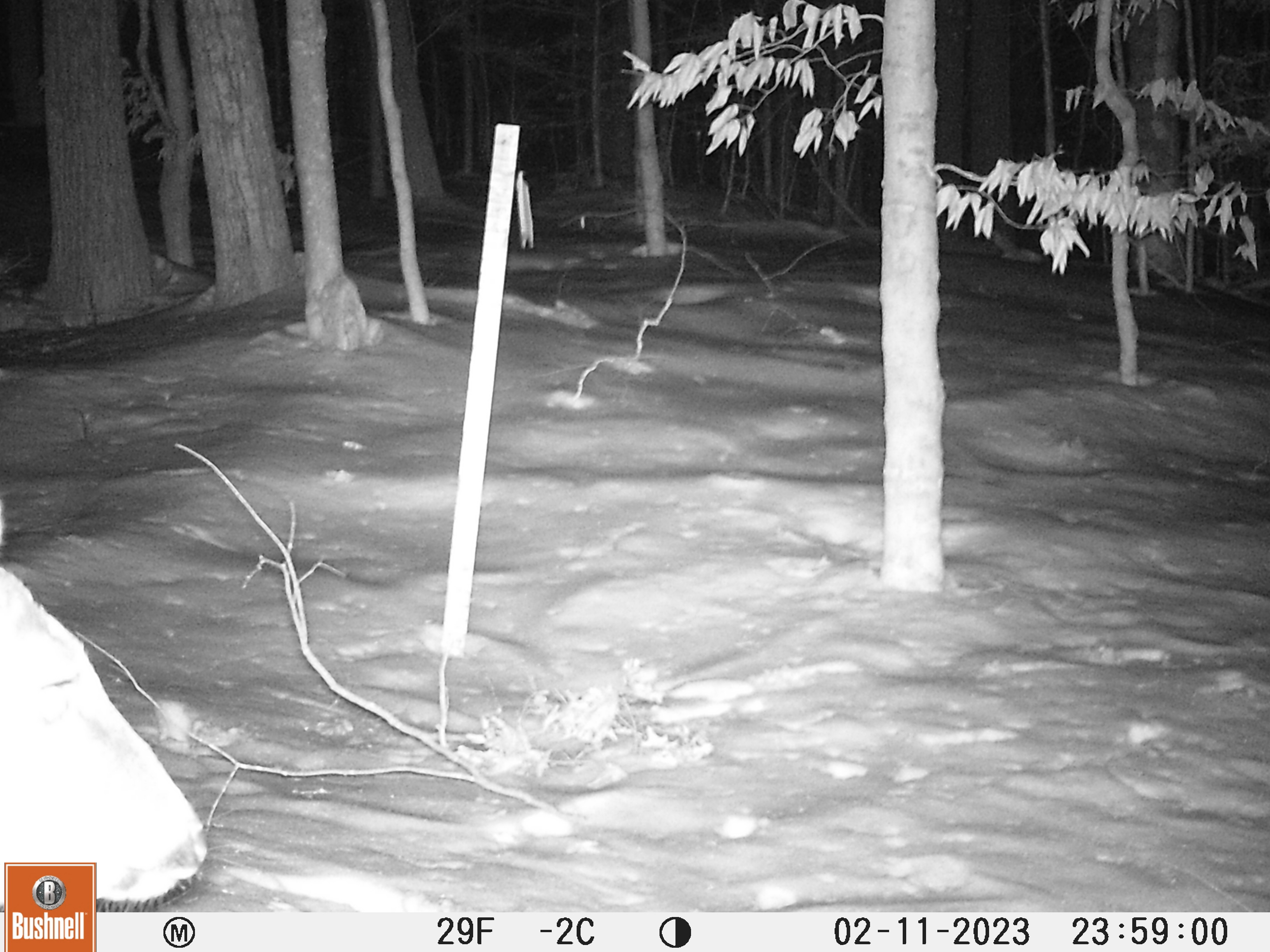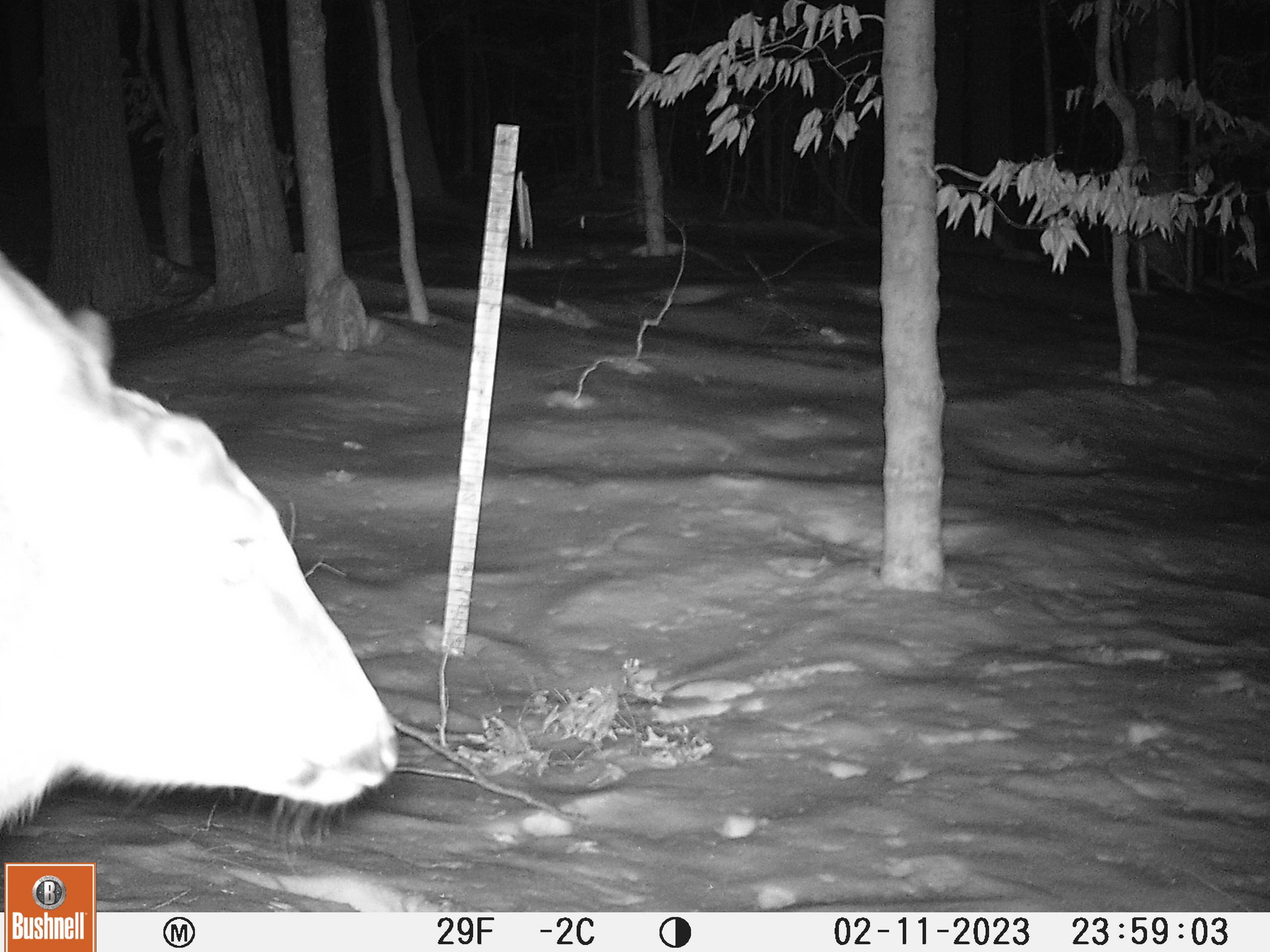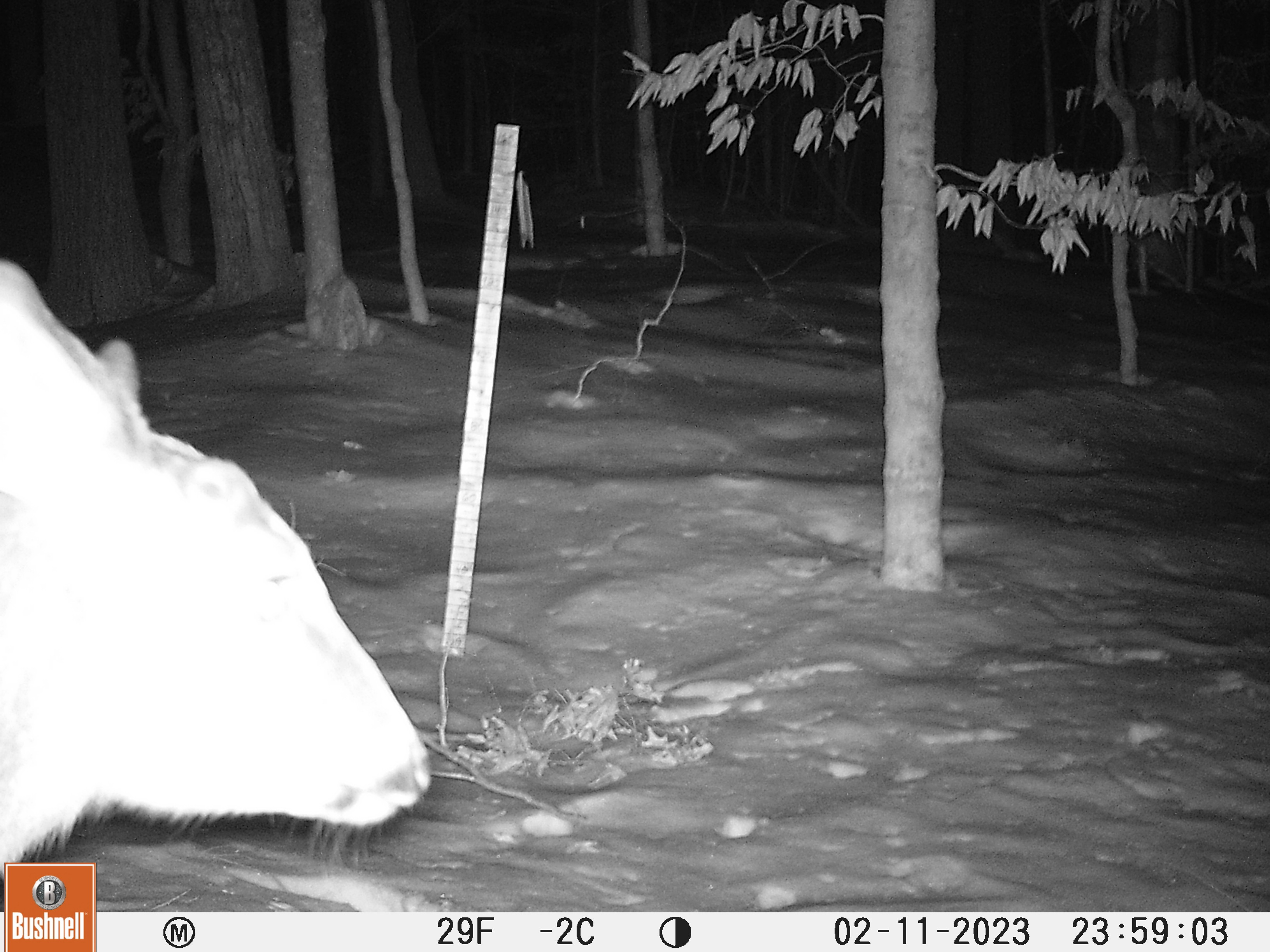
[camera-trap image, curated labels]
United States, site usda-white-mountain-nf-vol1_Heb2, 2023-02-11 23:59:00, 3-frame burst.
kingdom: Animalia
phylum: Chordata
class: Mammalia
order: Artiodactyla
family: Cervidae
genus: Odocoileus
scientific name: Odocoileus virginianus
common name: white-tailed deer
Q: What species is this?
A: White-tailed deer (Odocoileus virginianus).